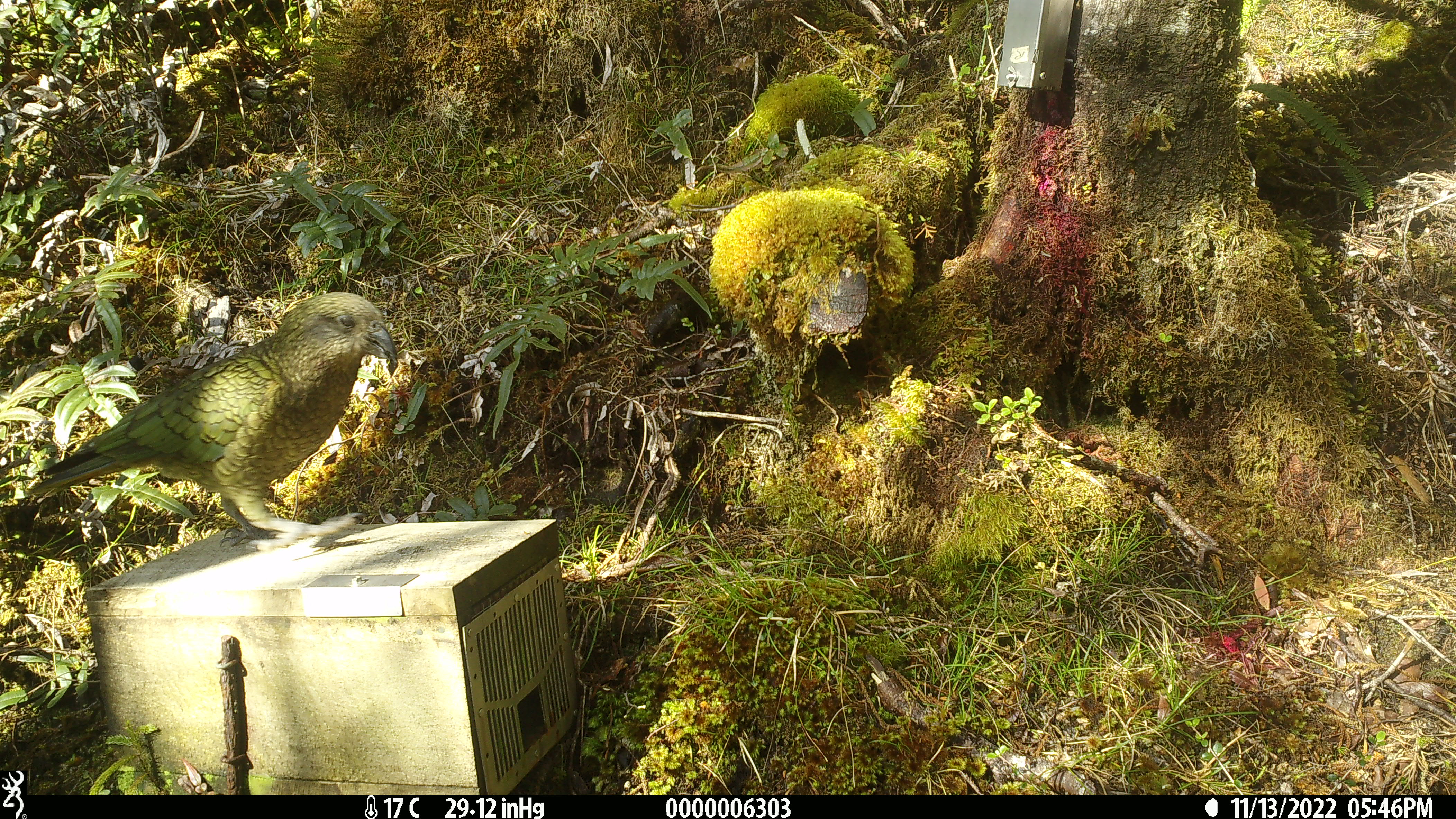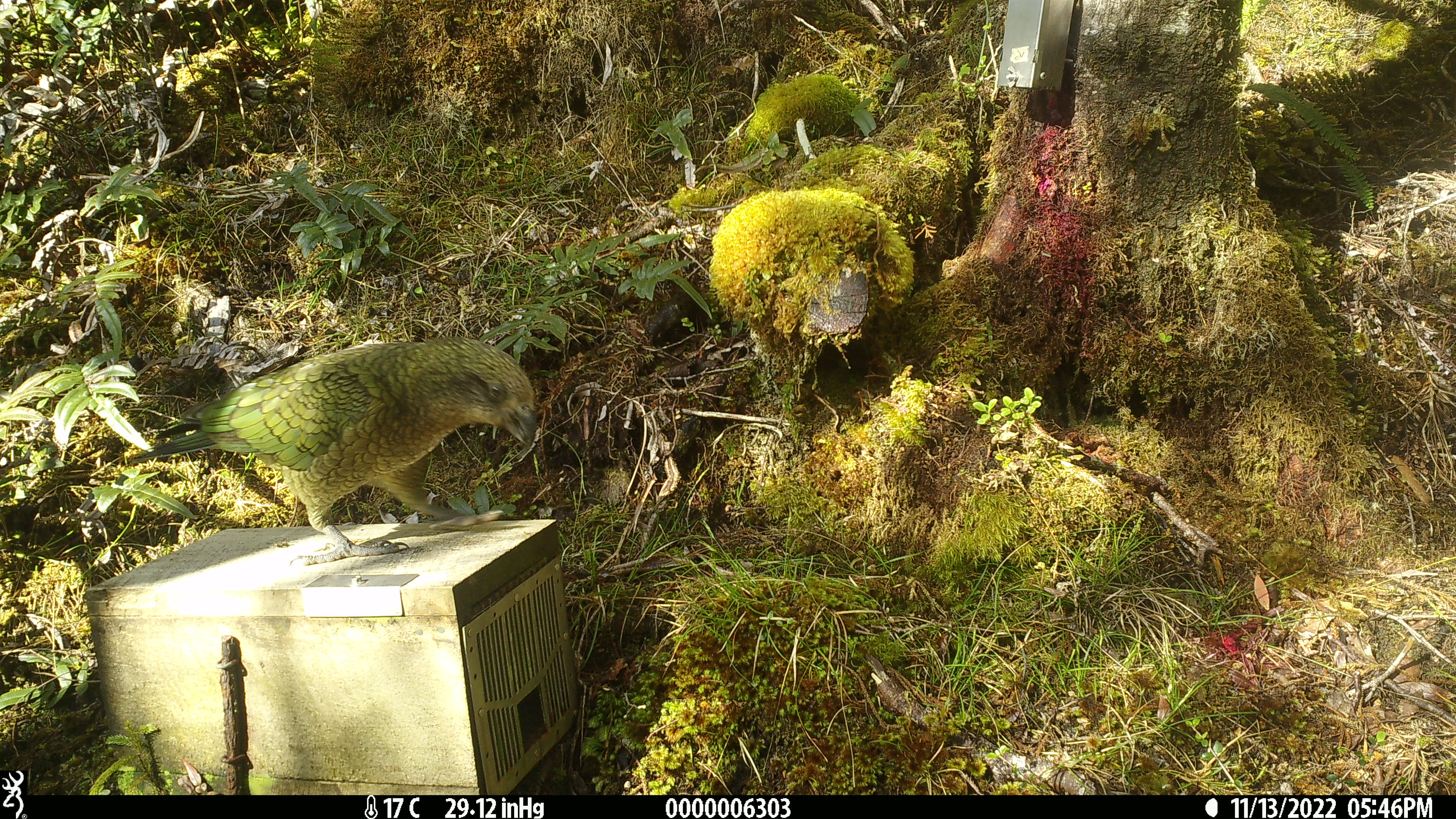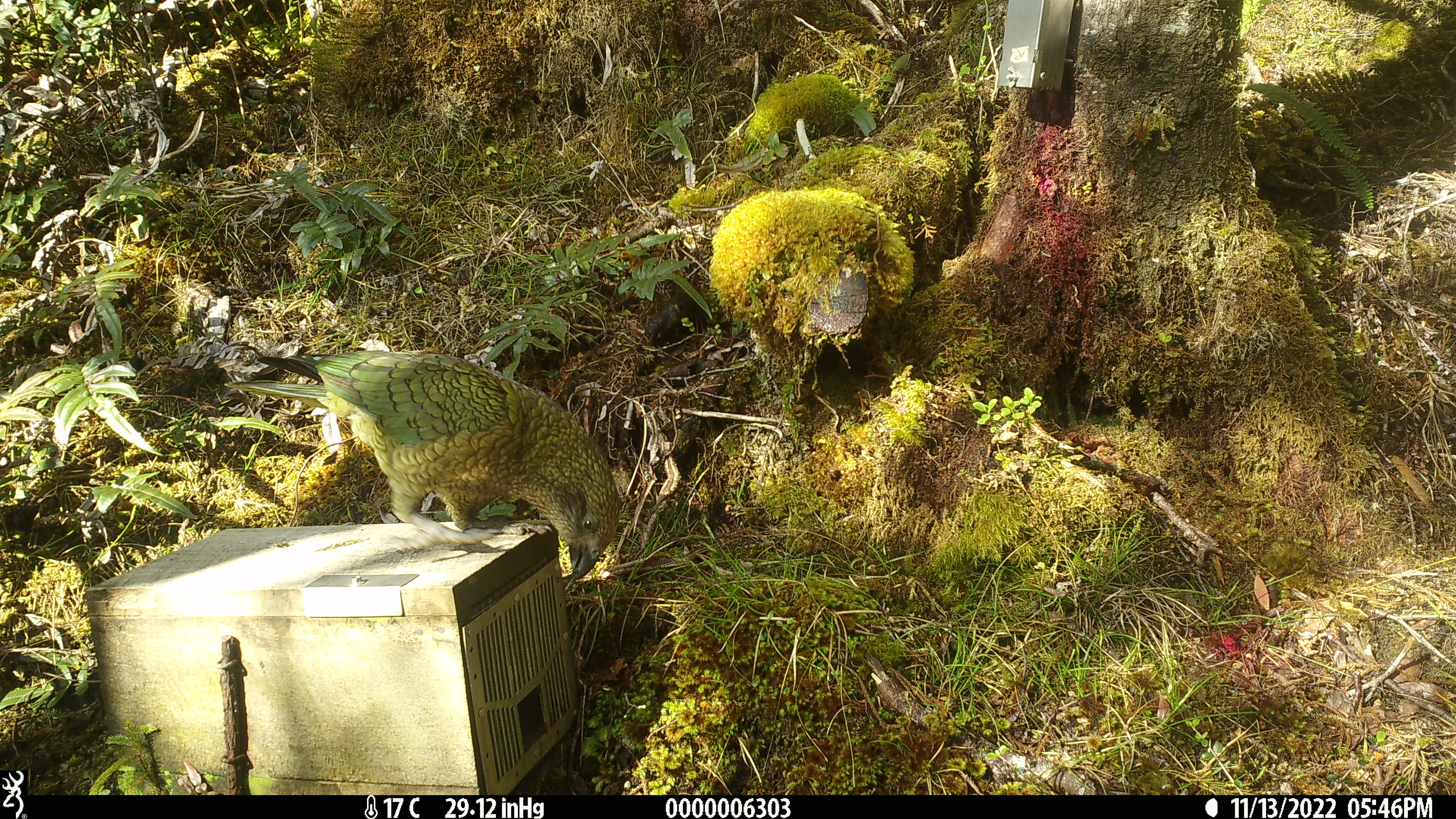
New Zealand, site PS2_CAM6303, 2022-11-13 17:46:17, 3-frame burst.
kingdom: Animalia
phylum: Chordata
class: Aves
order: Psittaciformes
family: Strigopidae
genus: Nestor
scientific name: Nestor notabilis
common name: kea